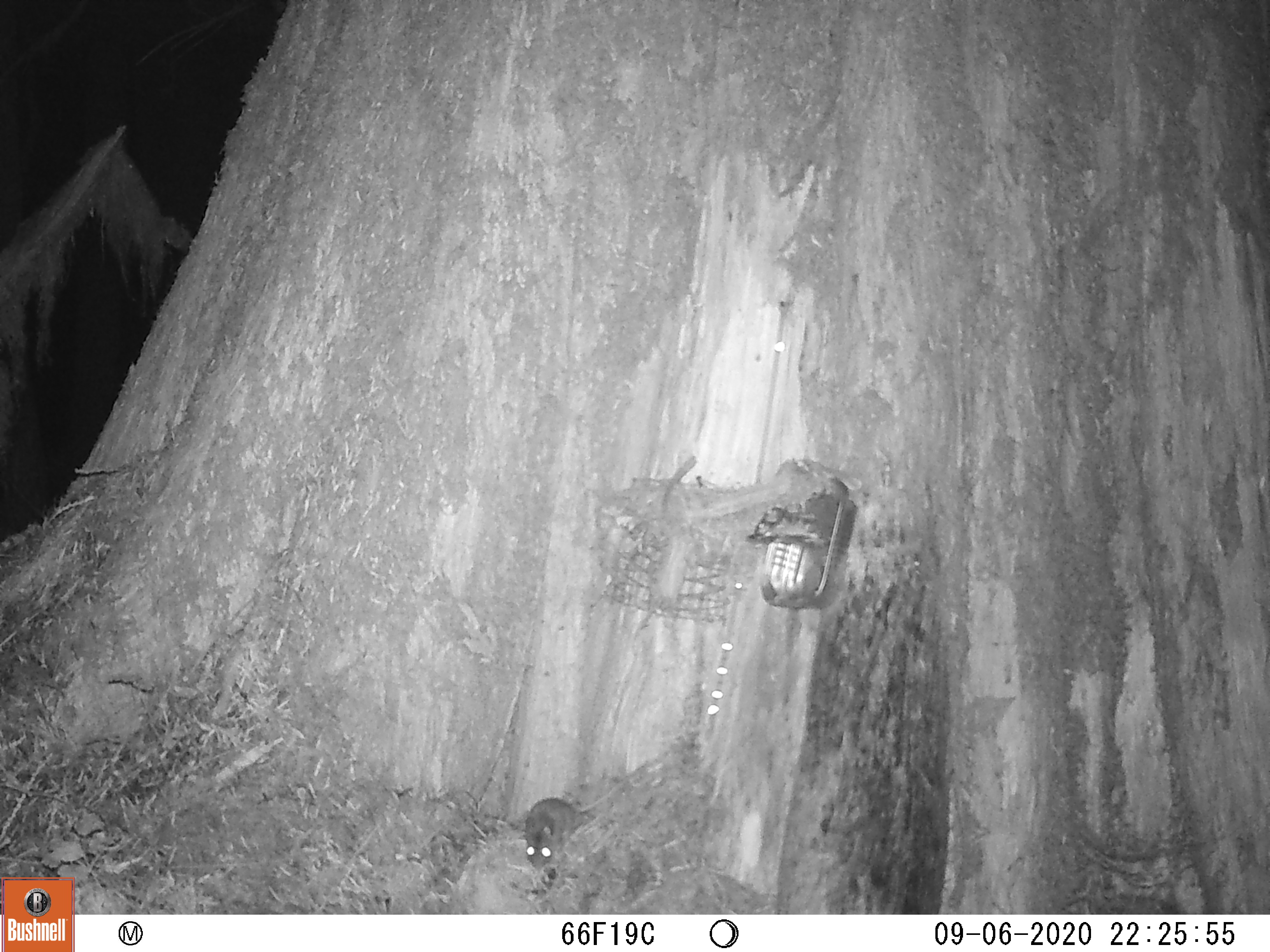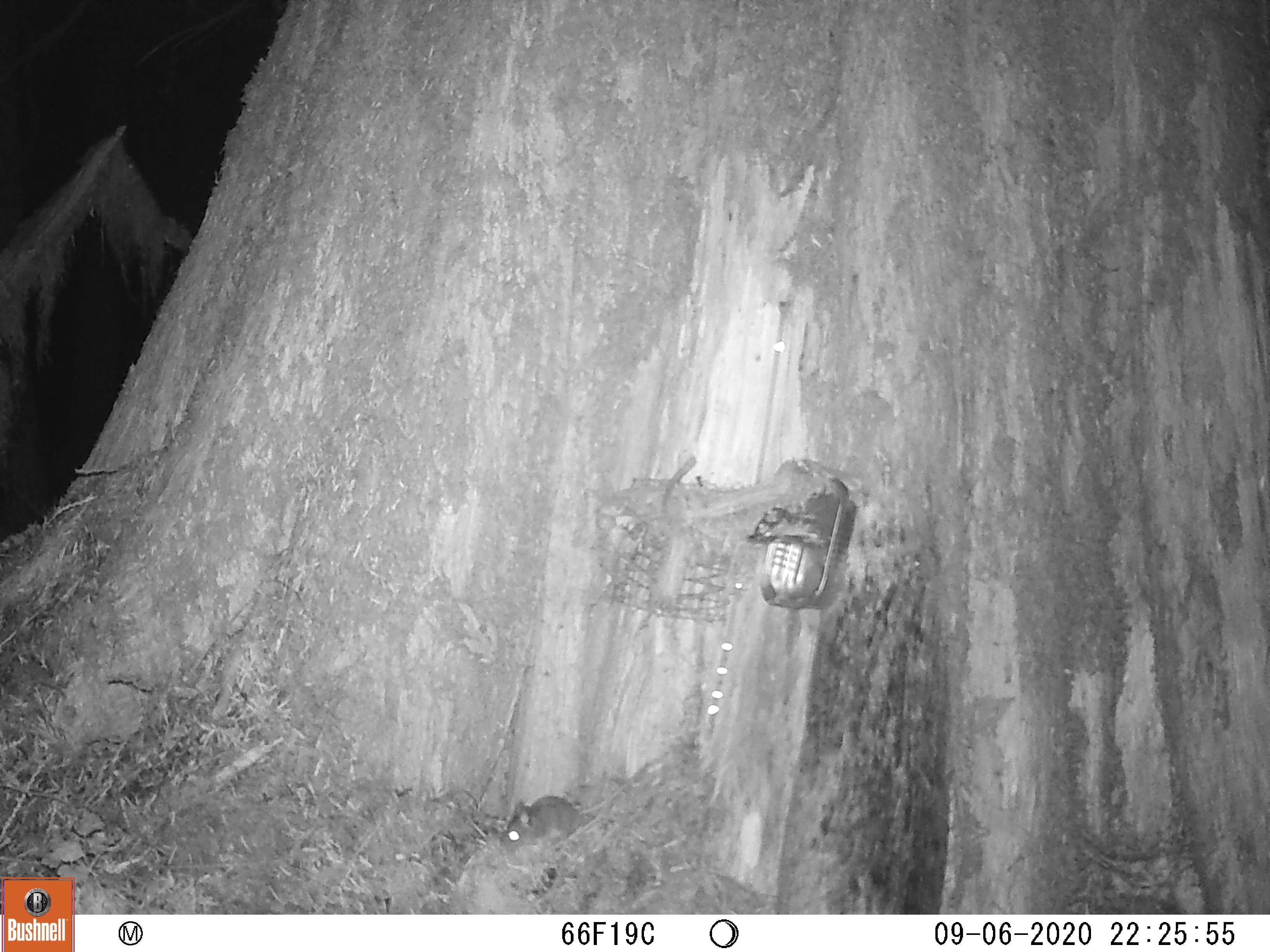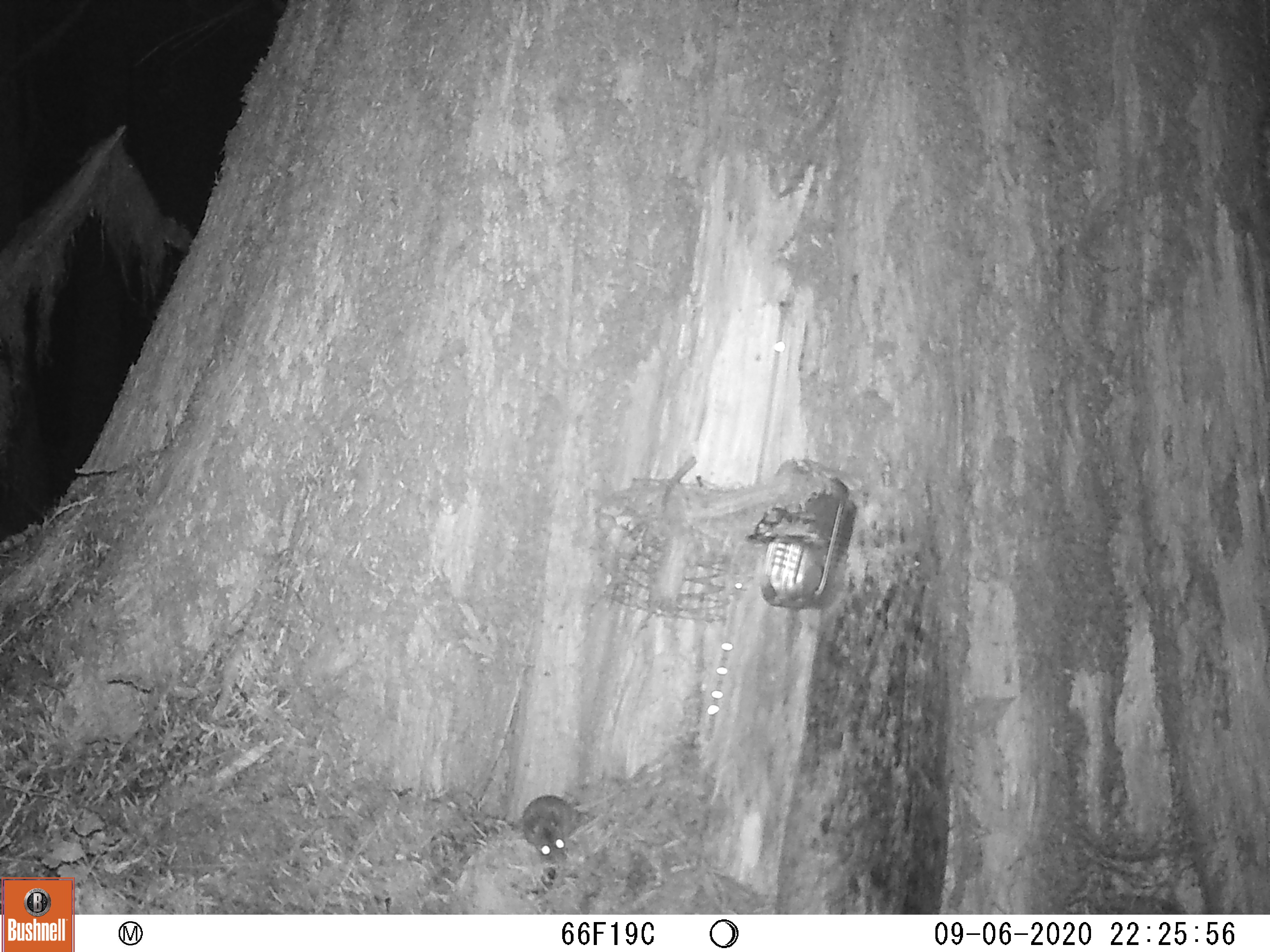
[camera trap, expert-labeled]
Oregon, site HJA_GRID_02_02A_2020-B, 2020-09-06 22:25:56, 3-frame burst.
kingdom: Animalia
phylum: Chordata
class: Mammalia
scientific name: Mammalia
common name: small mammal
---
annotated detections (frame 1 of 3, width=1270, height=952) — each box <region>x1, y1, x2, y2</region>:
small mammal: <region>514, 784, 603, 898</region>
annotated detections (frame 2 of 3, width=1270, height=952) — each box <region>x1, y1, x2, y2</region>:
small mammal: <region>473, 780, 605, 859</region>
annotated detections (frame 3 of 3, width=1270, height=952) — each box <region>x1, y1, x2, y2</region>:
small mammal: <region>497, 774, 610, 877</region>